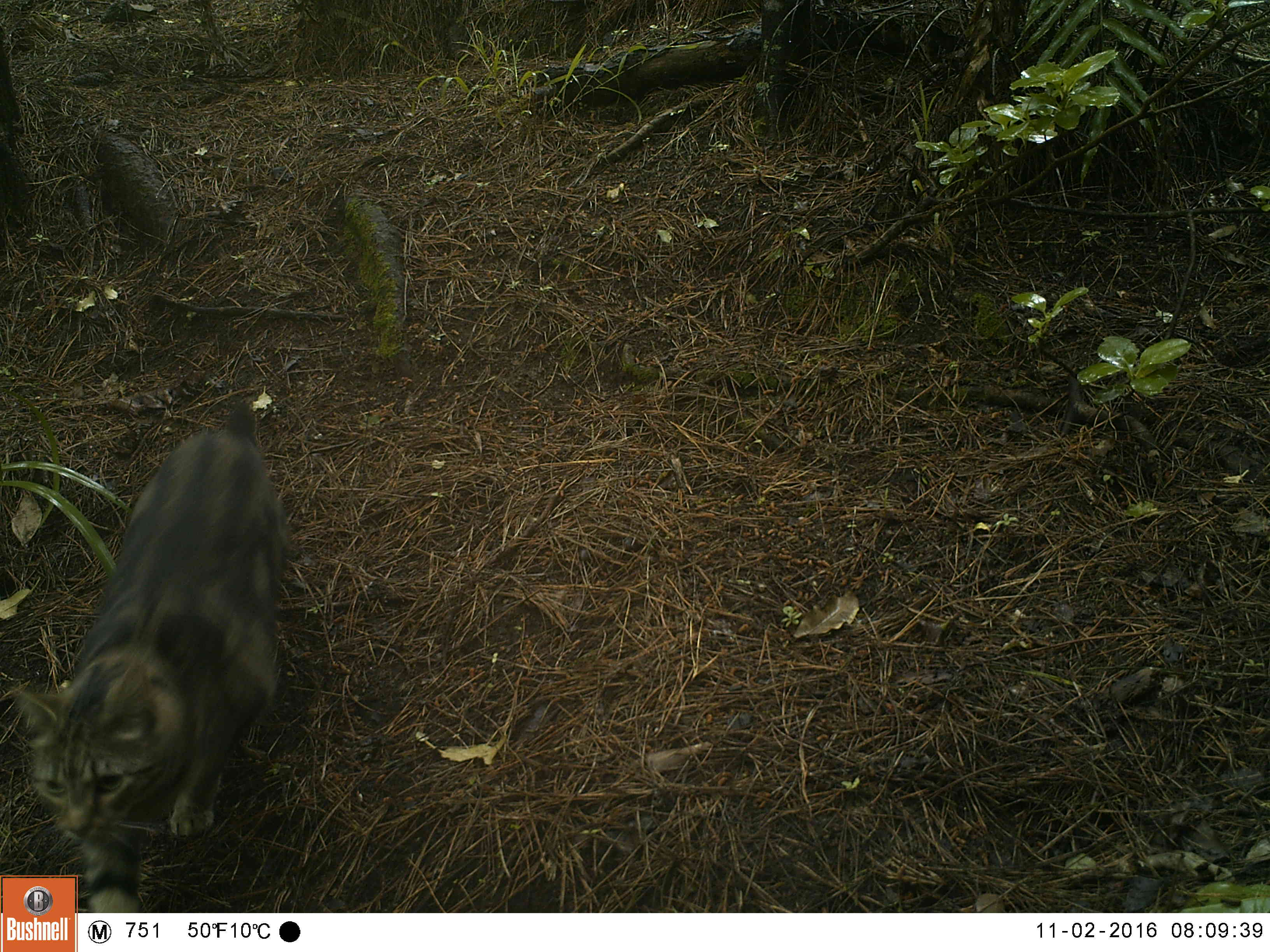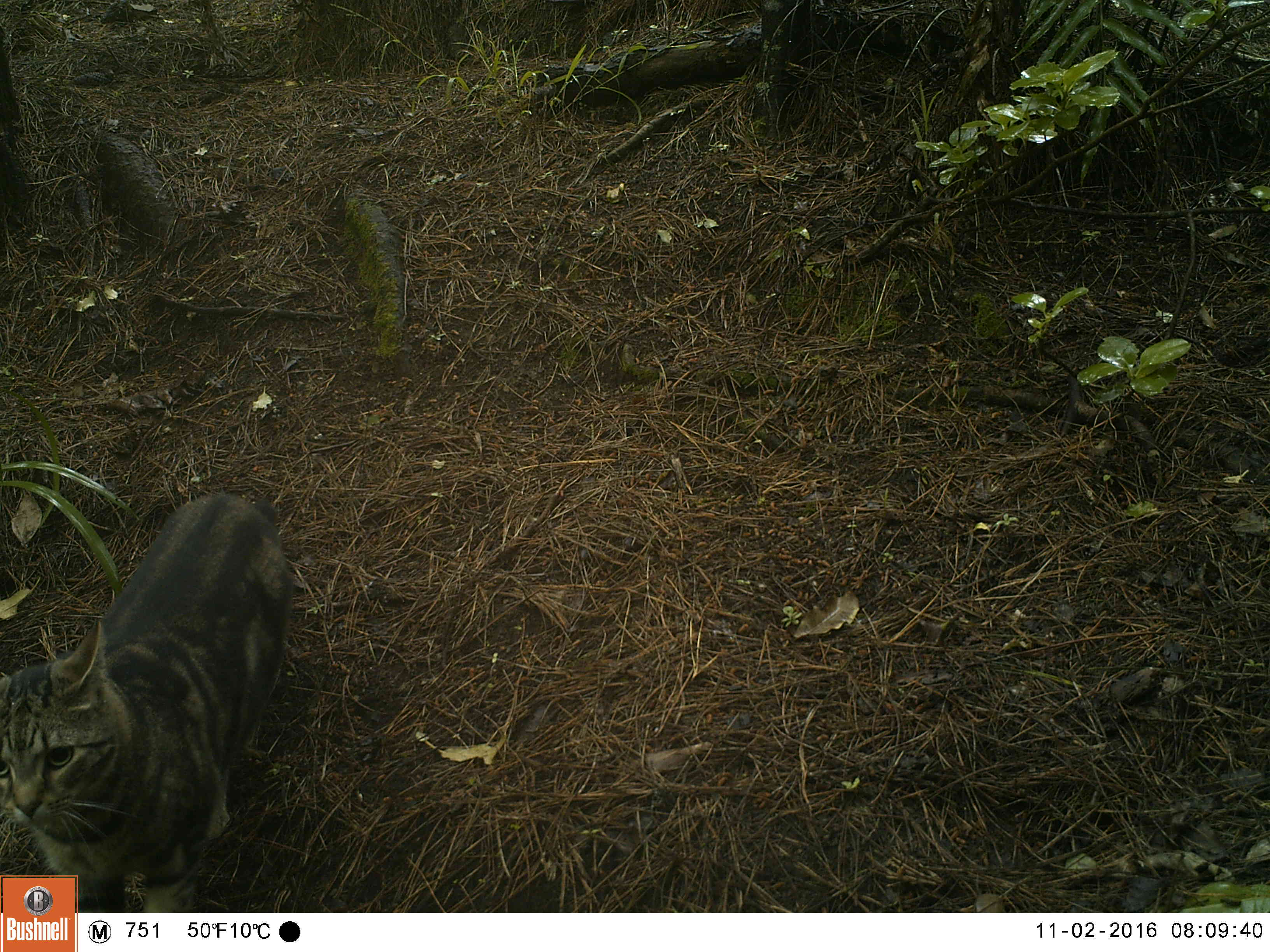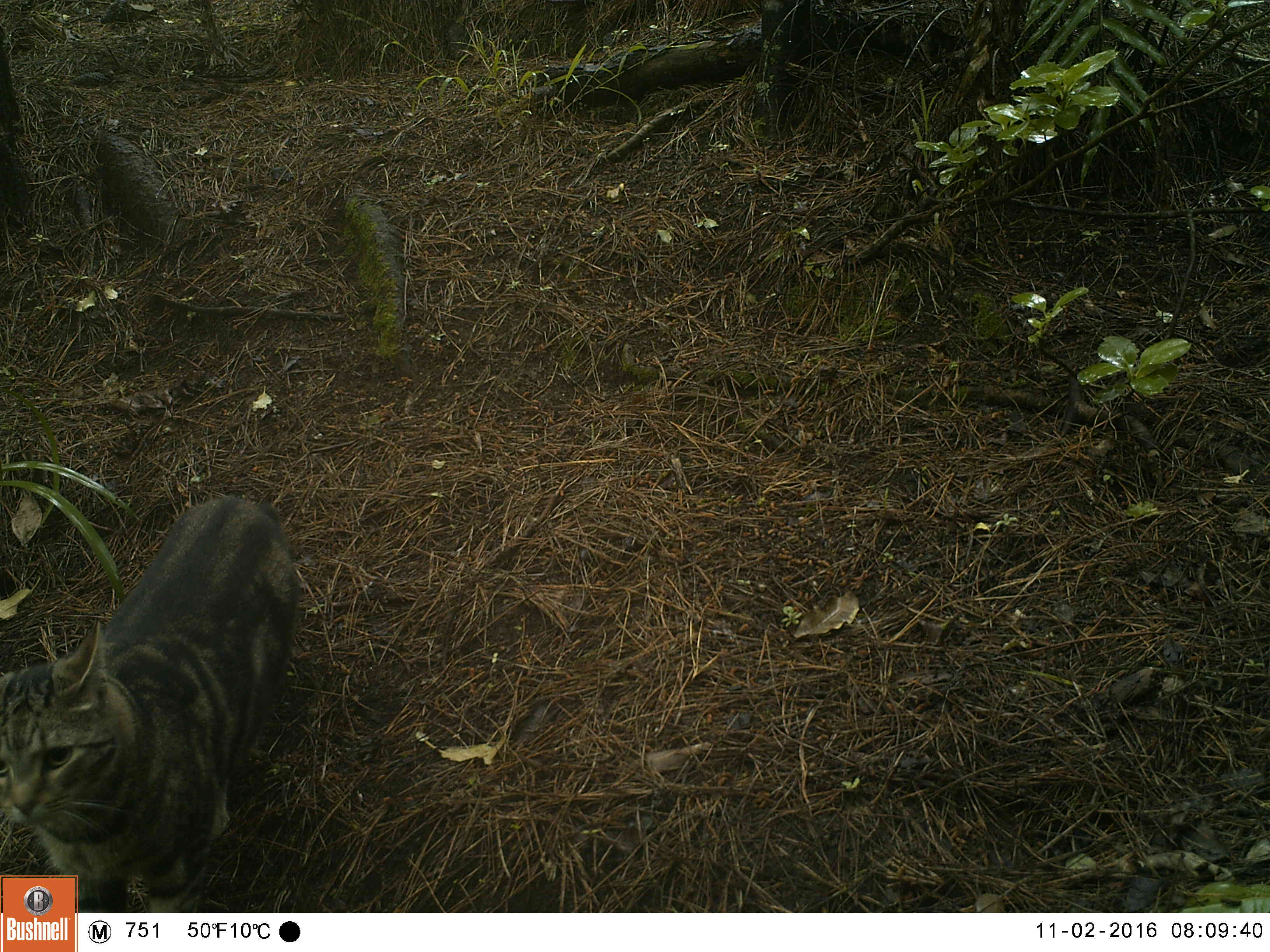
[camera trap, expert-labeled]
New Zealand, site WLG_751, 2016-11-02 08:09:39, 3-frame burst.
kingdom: Animalia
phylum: Chordata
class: Mammalia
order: Carnivora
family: Felidae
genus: Felis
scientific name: Felis catus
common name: domestic cat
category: cat